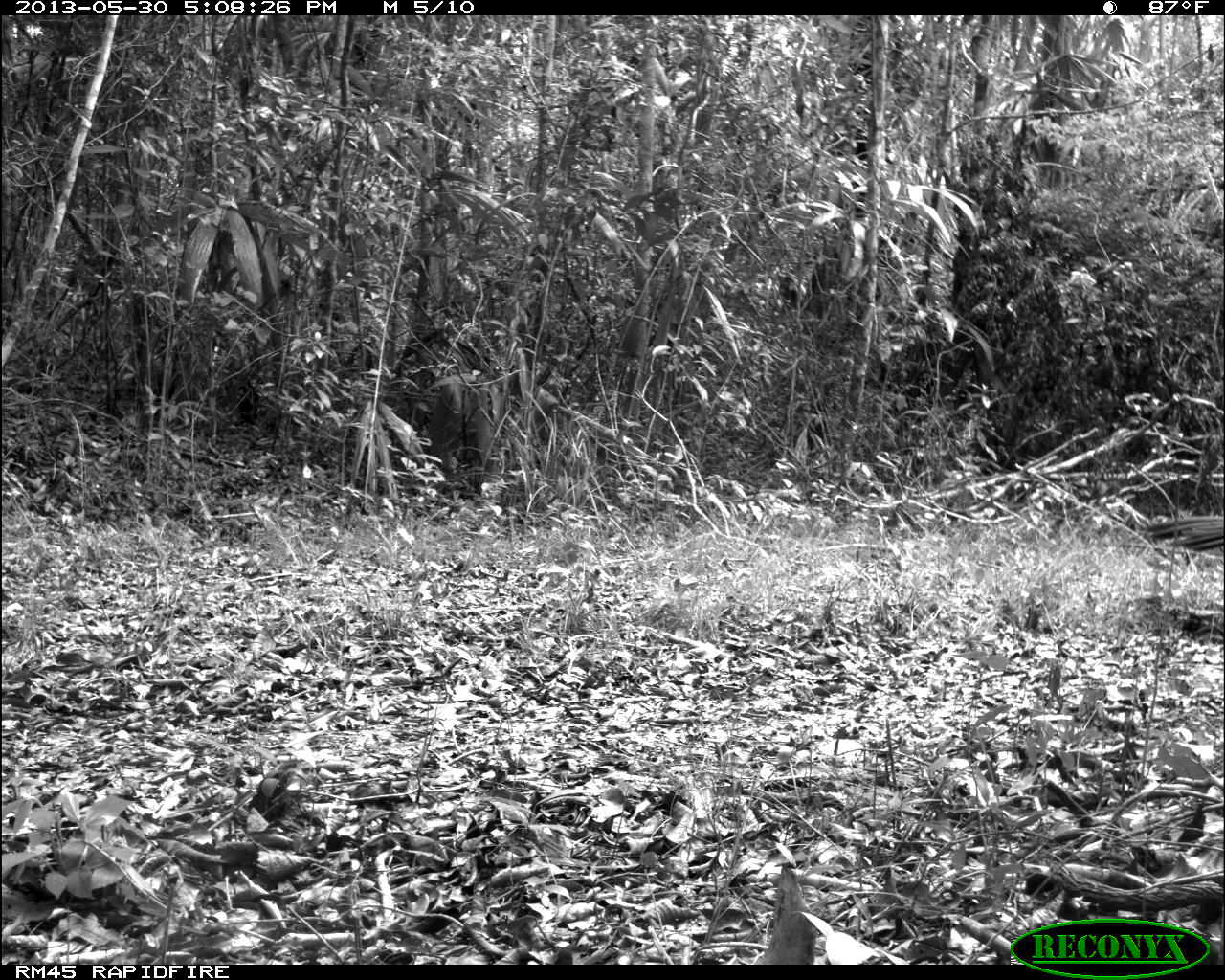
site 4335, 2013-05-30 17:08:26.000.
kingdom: Animalia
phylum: Chordata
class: Aves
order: Galliformes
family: Cracidae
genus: Crax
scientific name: Crax rubra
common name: great curassow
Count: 1.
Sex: female.